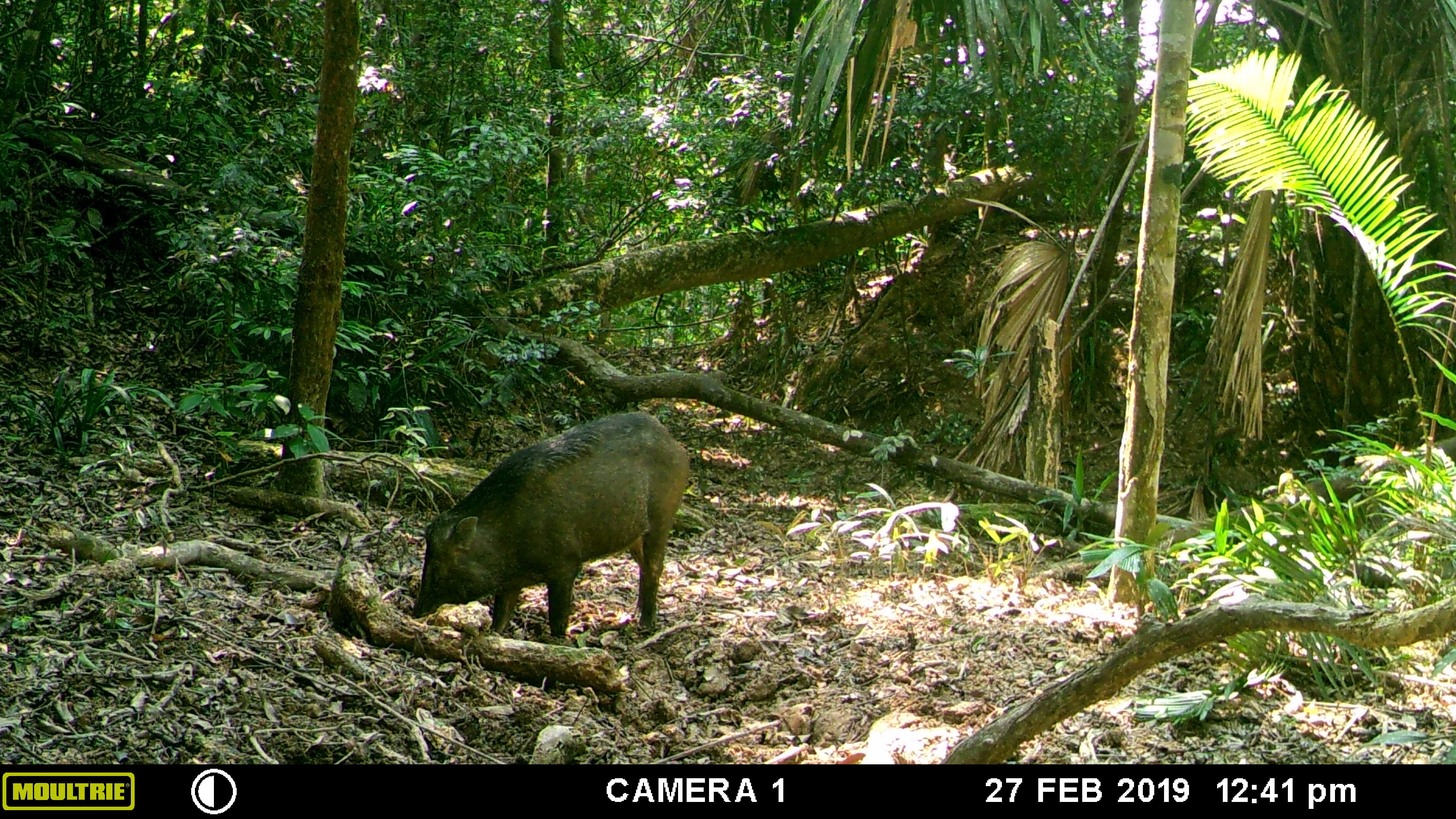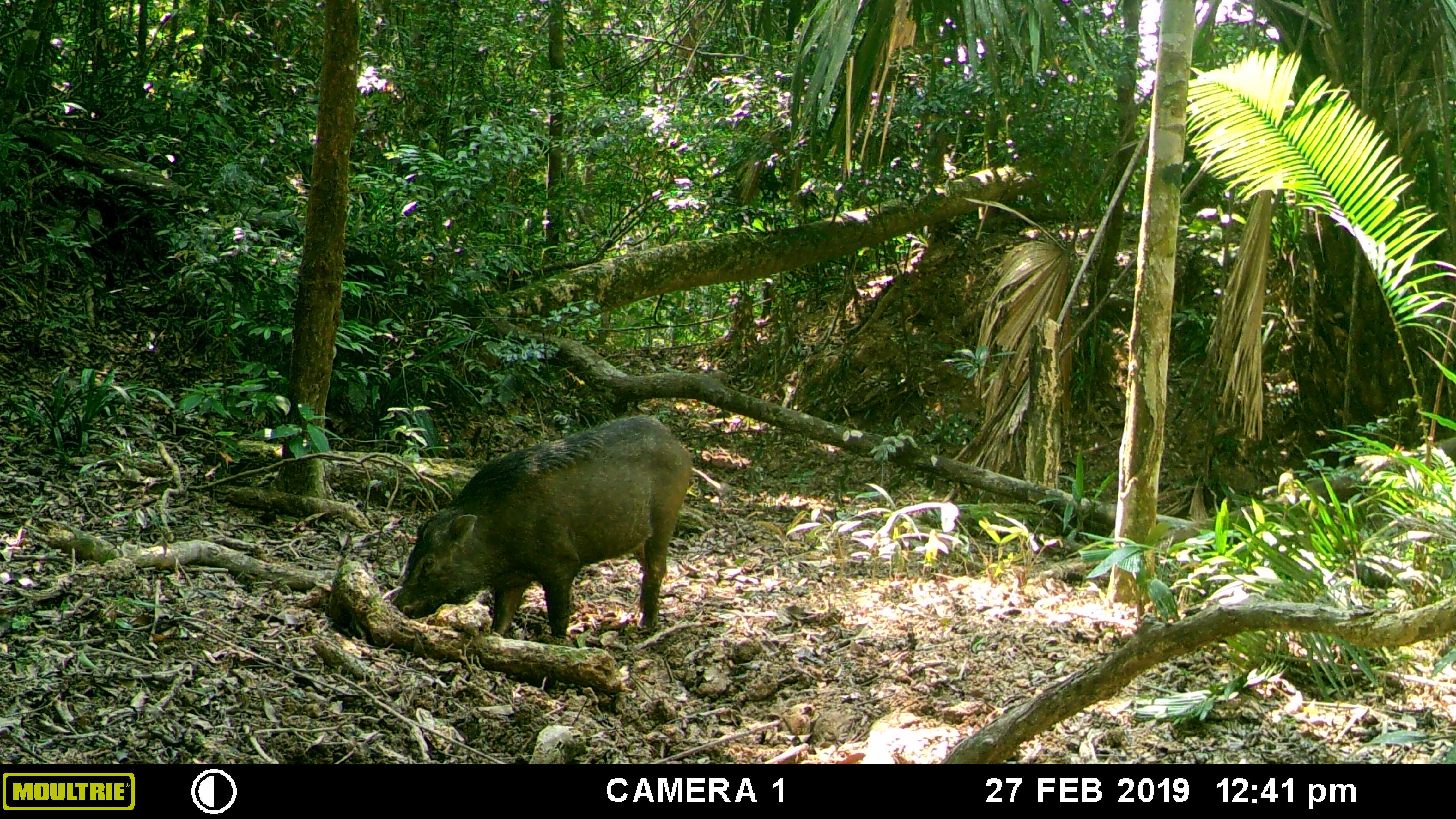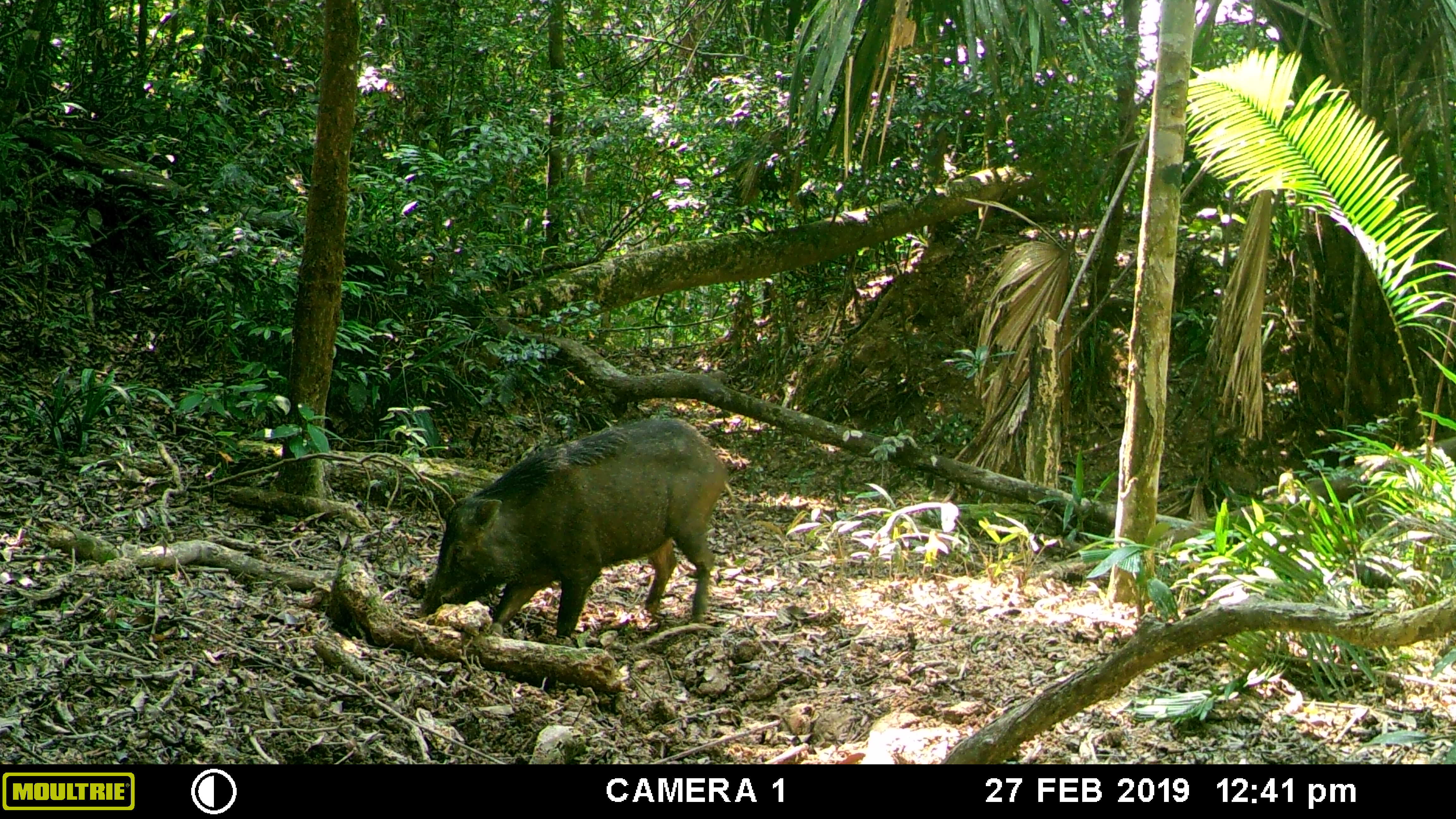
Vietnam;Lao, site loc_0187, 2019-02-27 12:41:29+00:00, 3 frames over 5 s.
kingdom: Animalia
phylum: Chordata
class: Mammalia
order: Artiodactyla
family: Suidae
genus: Sus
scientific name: Sus scrofa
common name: eurasian wild pig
Eurasian wild pig (Sus scrofa). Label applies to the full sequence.